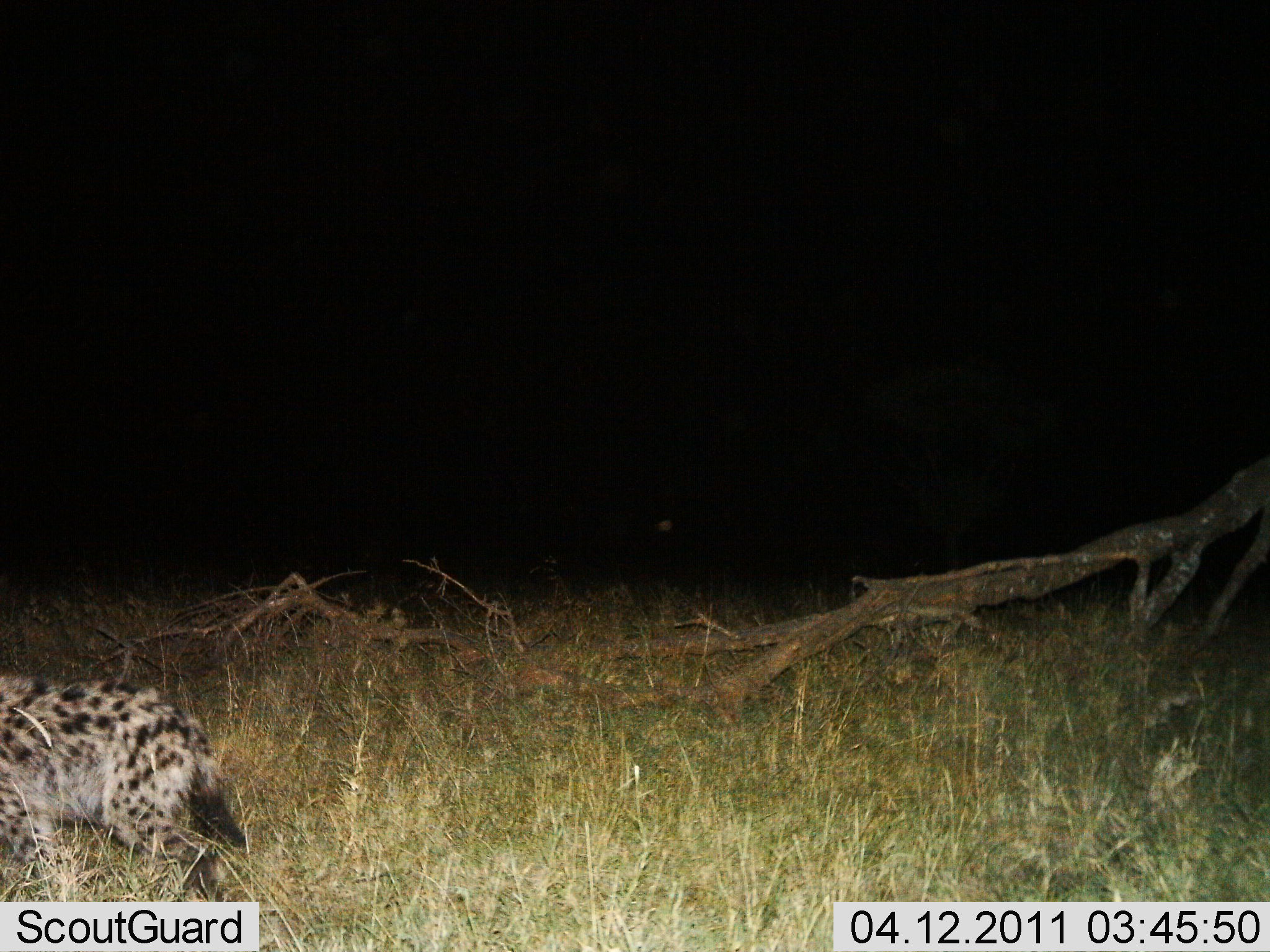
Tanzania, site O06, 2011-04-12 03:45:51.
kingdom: Animalia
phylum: Chordata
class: Mammalia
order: Carnivora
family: Hyaenidae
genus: Crocuta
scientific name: Crocuta crocuta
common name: spotted hyena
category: hyenaspotted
Hyenaspotted (spotted hyena) (Crocuta crocuta), count 1. Behavior (volunteer vote fractions): standing 36%, resting 0%, moving 64%, interacting 0%. Young present (vote fraction): 0%. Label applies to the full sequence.